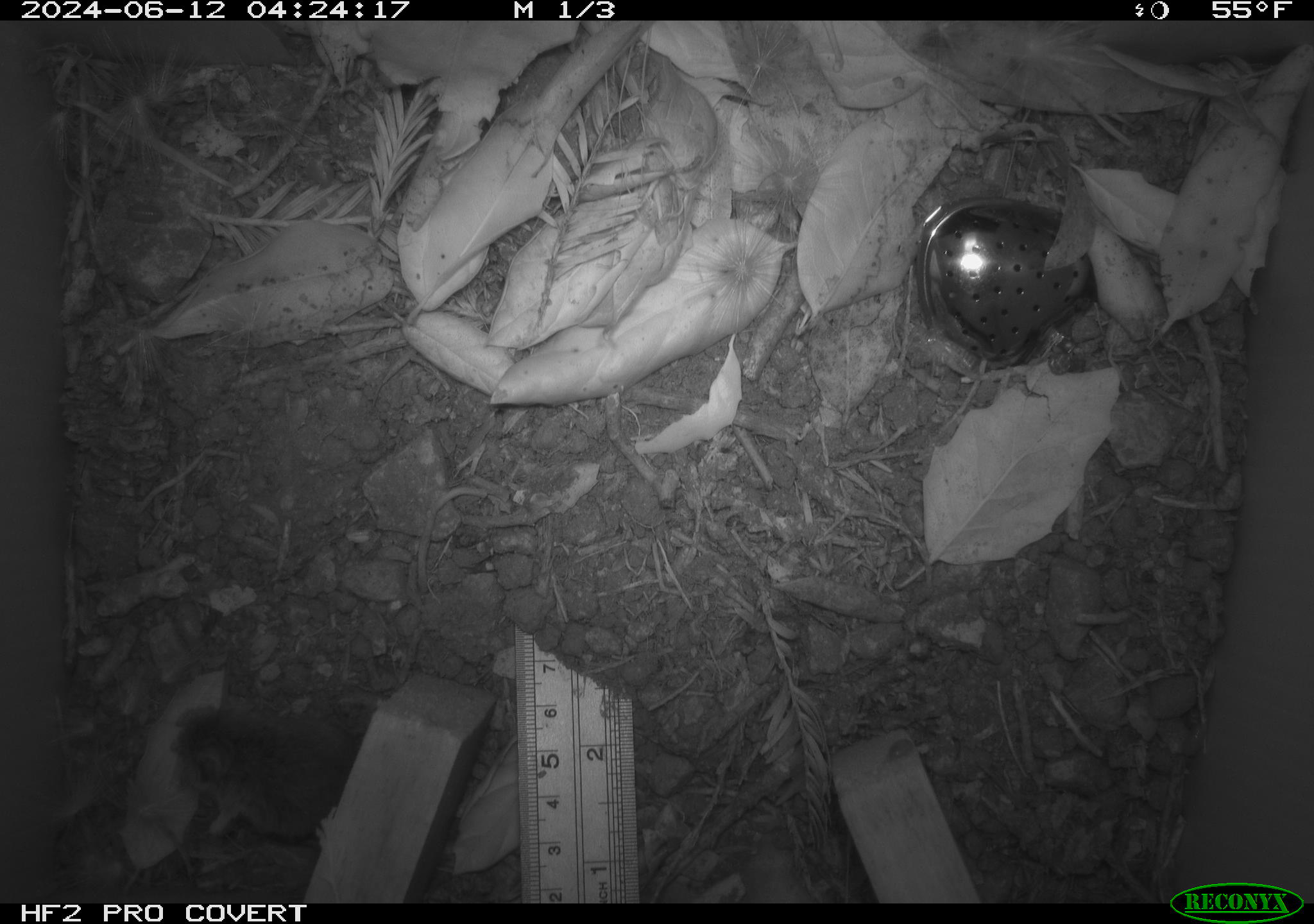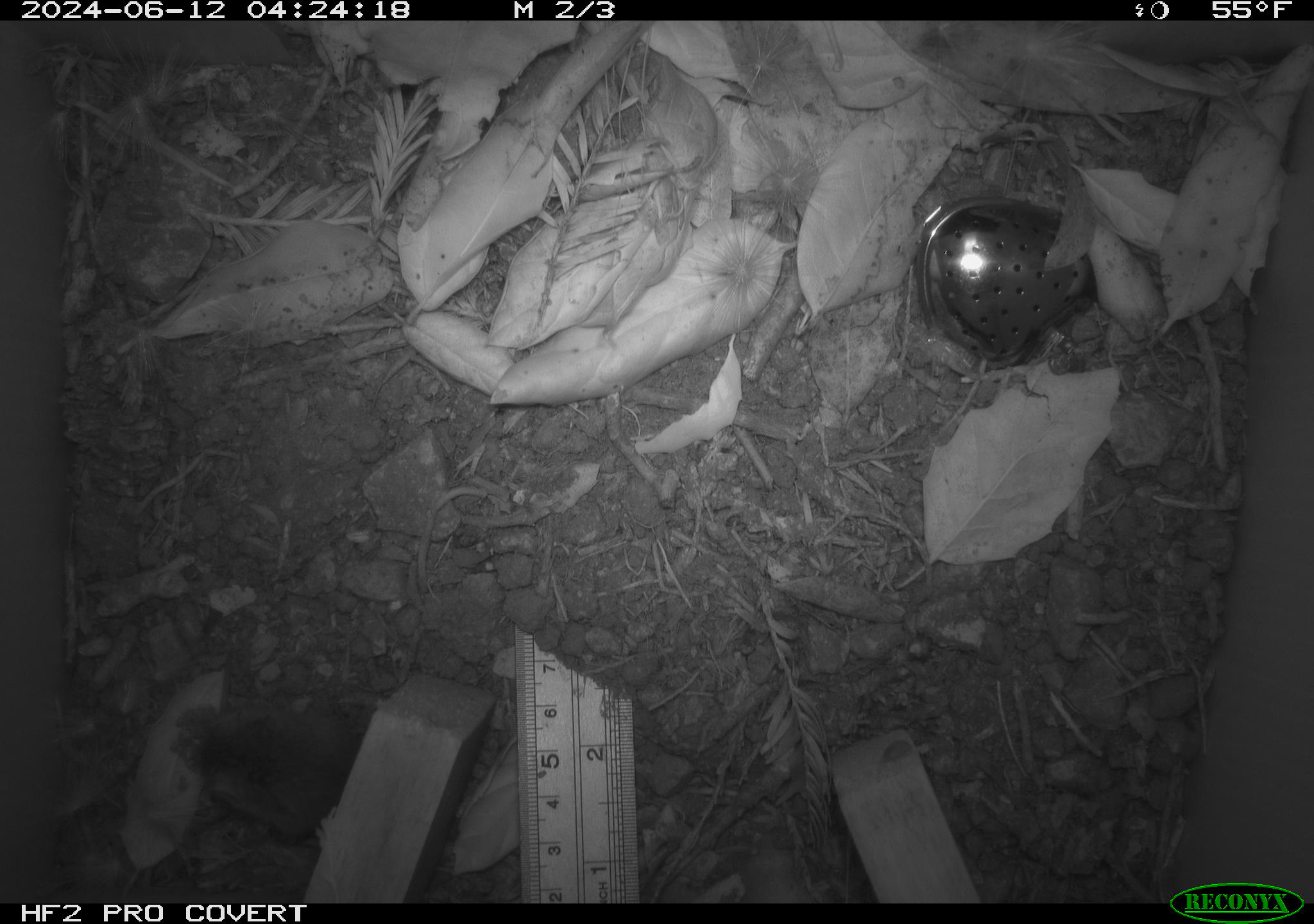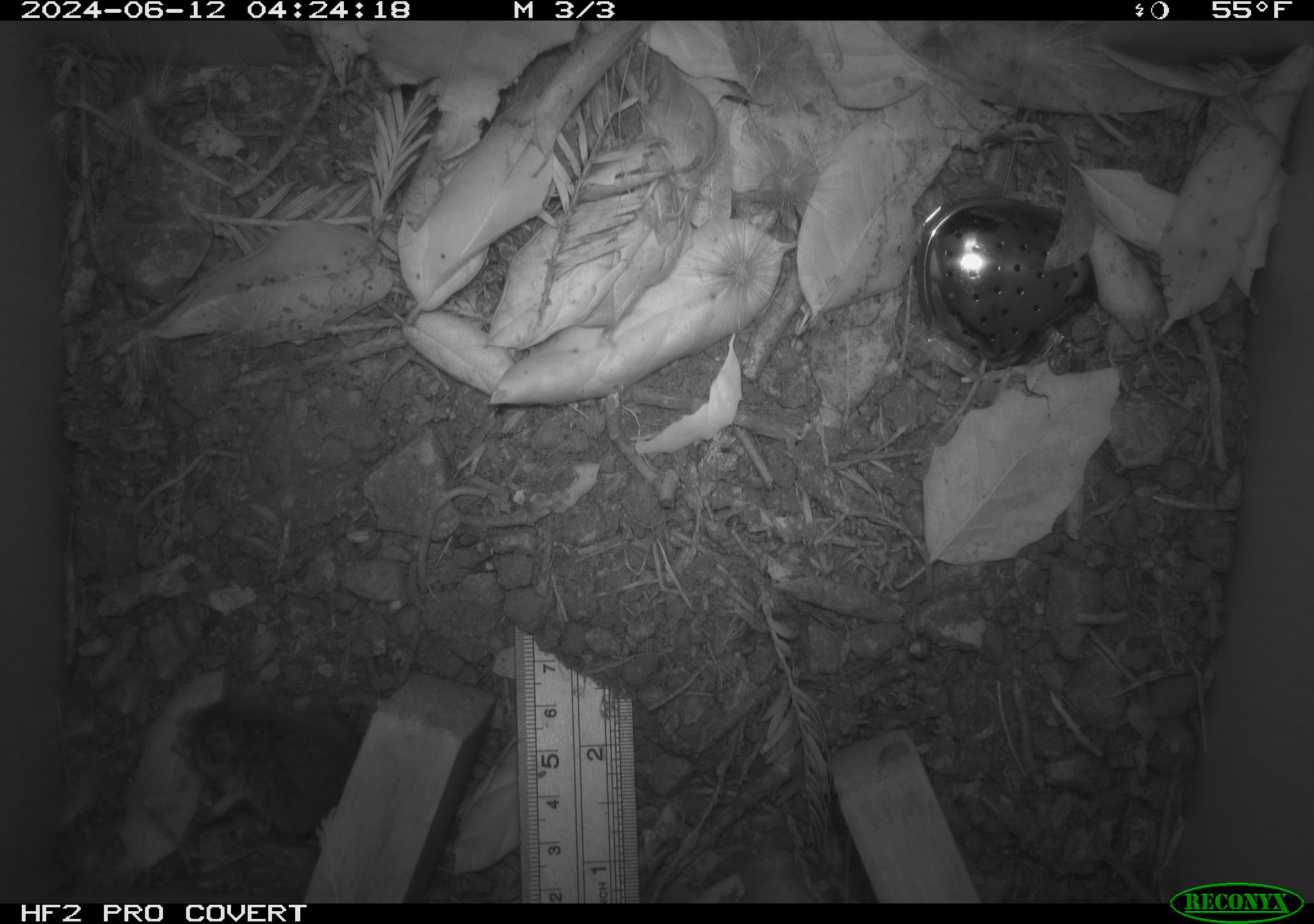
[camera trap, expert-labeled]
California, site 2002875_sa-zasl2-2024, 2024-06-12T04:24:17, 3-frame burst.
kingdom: Animalia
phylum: Chordata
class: Mammalia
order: Rodentia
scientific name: Rodentia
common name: rodent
Rodent (Rodentia).